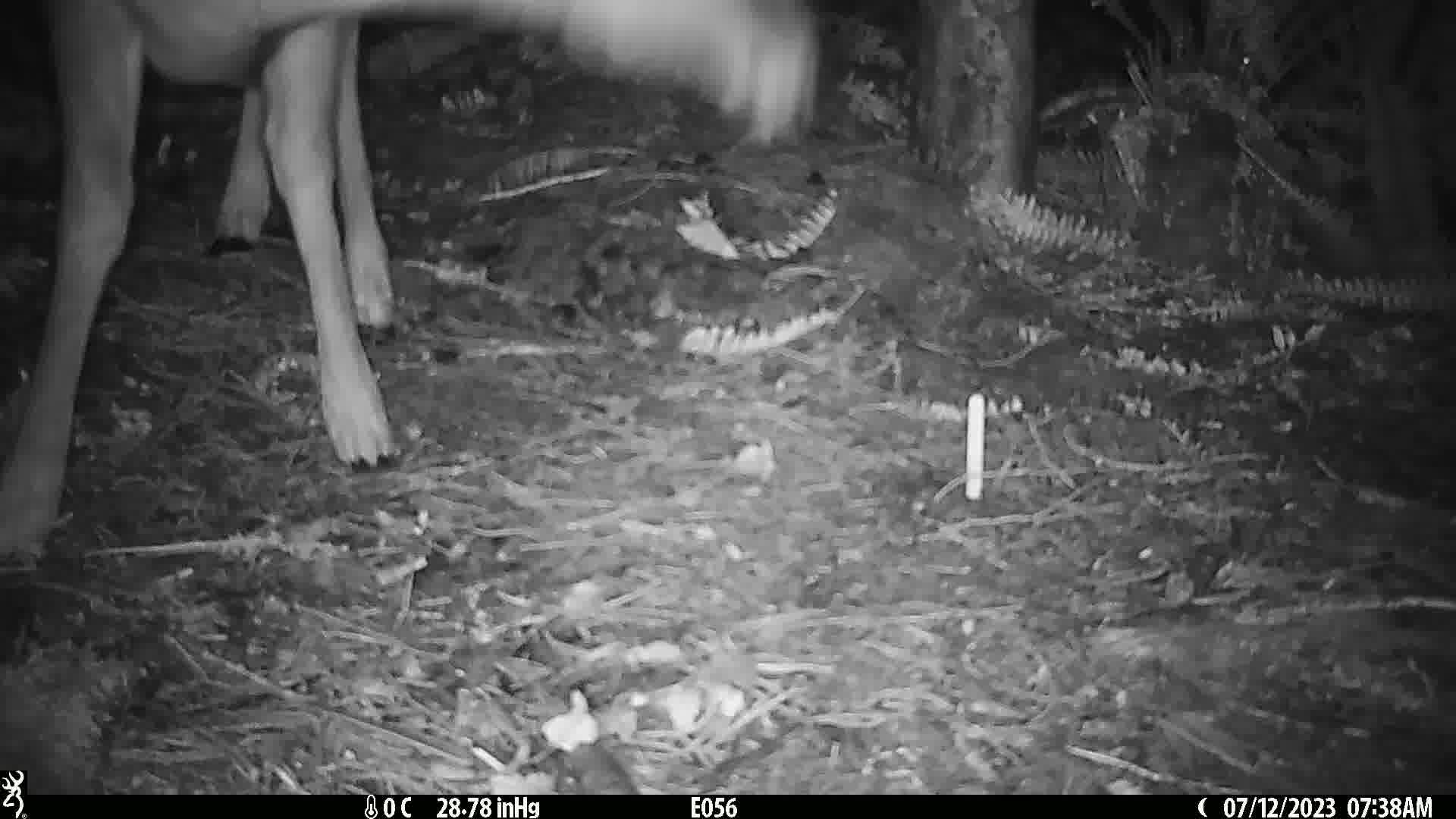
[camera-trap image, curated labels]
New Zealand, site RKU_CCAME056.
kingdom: Animalia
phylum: Chordata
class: Mammalia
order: Artiodactyla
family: Cervidae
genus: Odocoileus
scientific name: Odocoileus virginianus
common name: white-tailed deer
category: white tailed deer